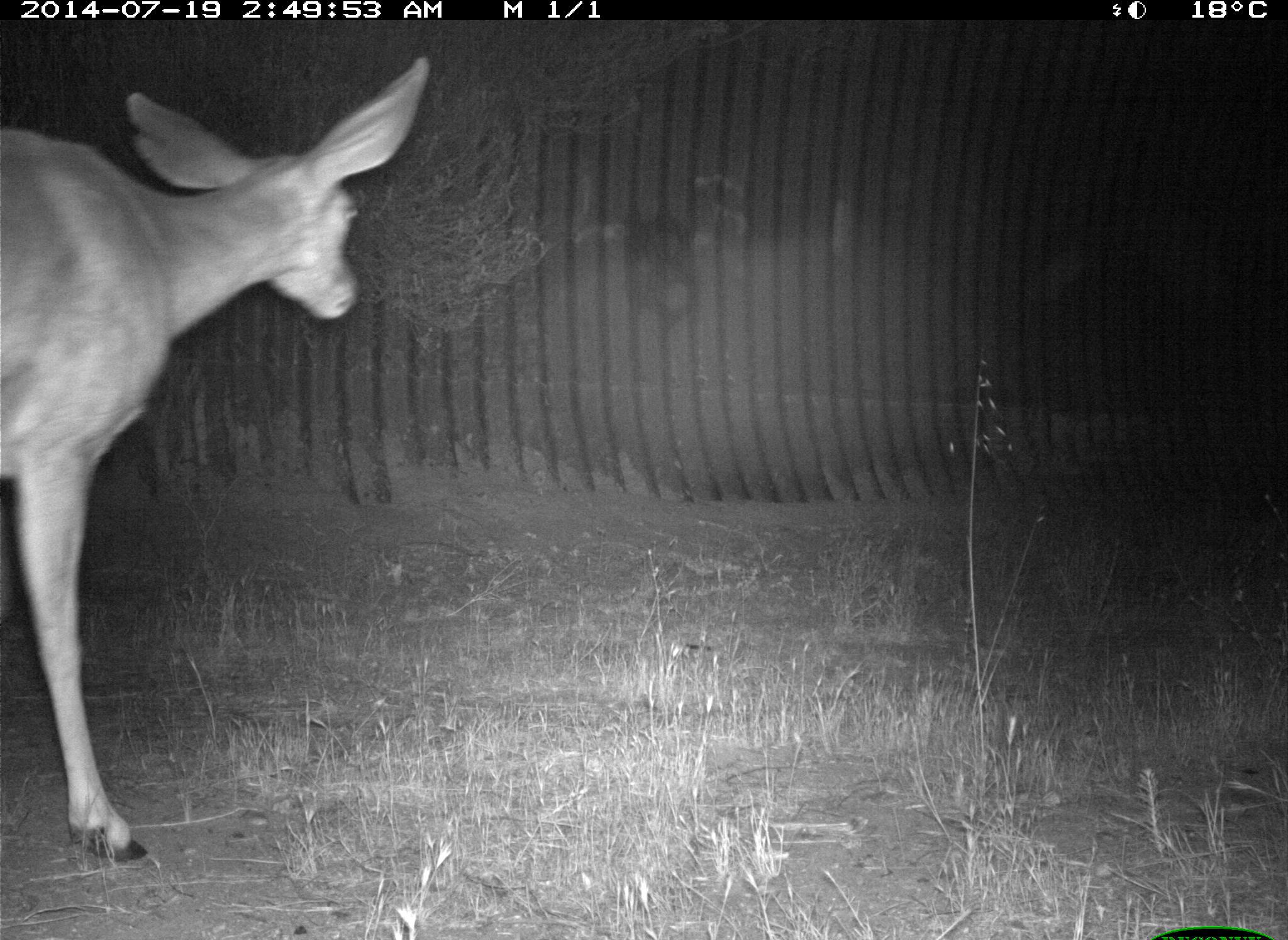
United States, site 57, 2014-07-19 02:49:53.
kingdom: Animalia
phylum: Chordata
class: Mammalia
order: Artiodactyla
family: Cervidae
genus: Odocoileus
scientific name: Odocoileus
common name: deer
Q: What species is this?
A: Deer (Odocoileus).